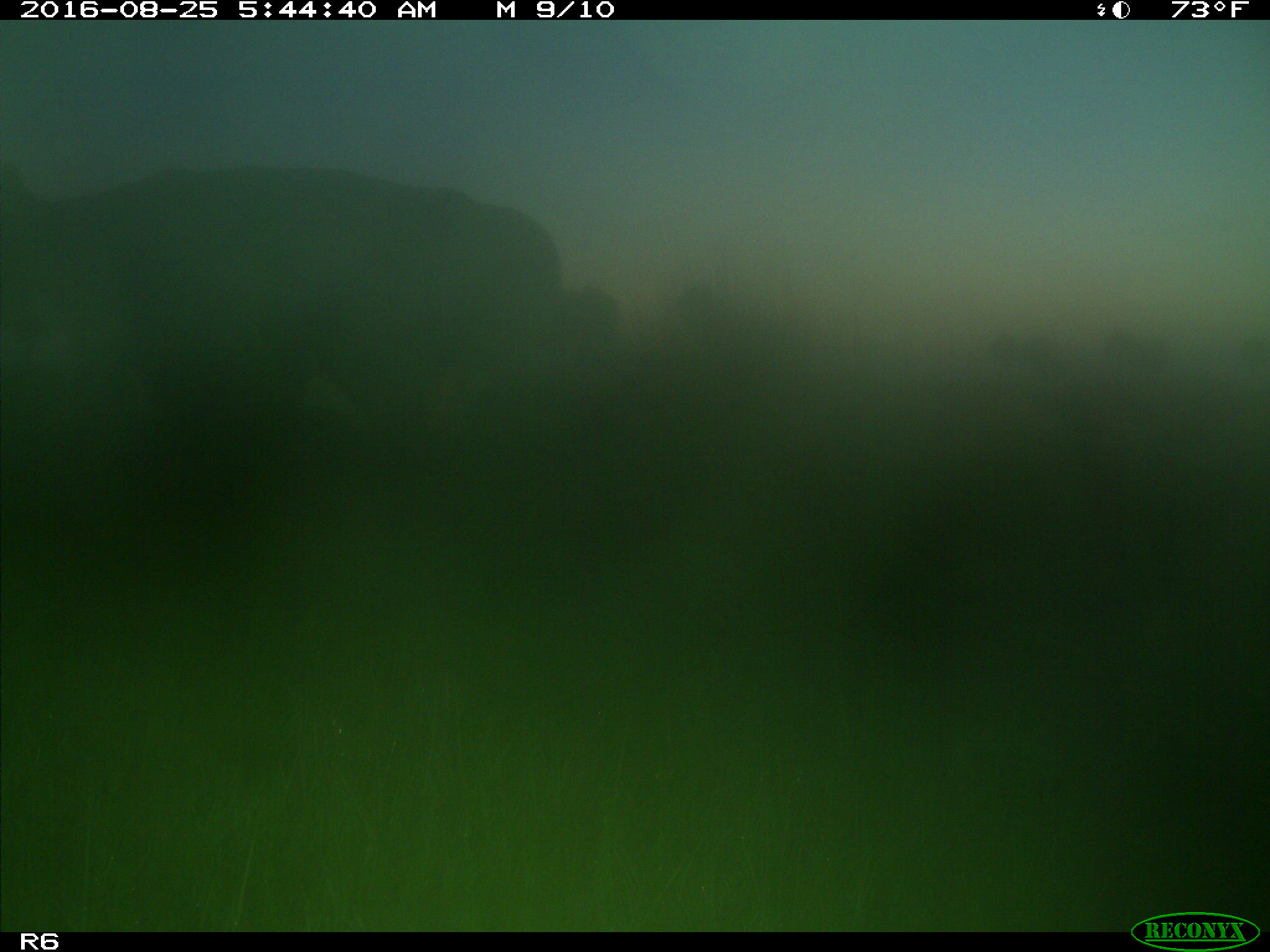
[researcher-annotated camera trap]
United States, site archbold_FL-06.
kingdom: Animalia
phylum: Chordata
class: Mammalia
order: Artiodactyla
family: Bovidae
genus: Bos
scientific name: Bos taurus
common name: domestic cow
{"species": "Bos taurus (domestic cow)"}